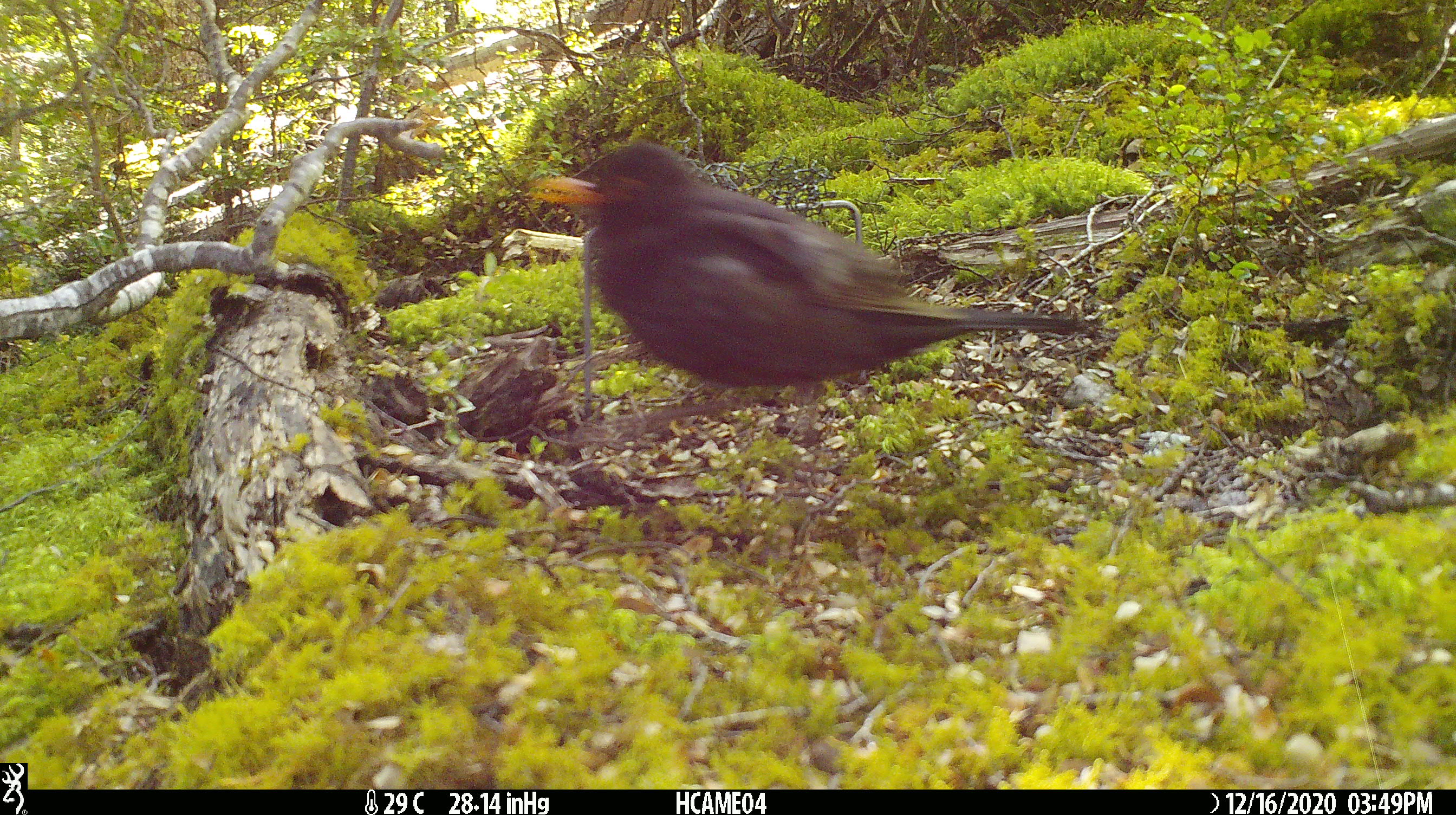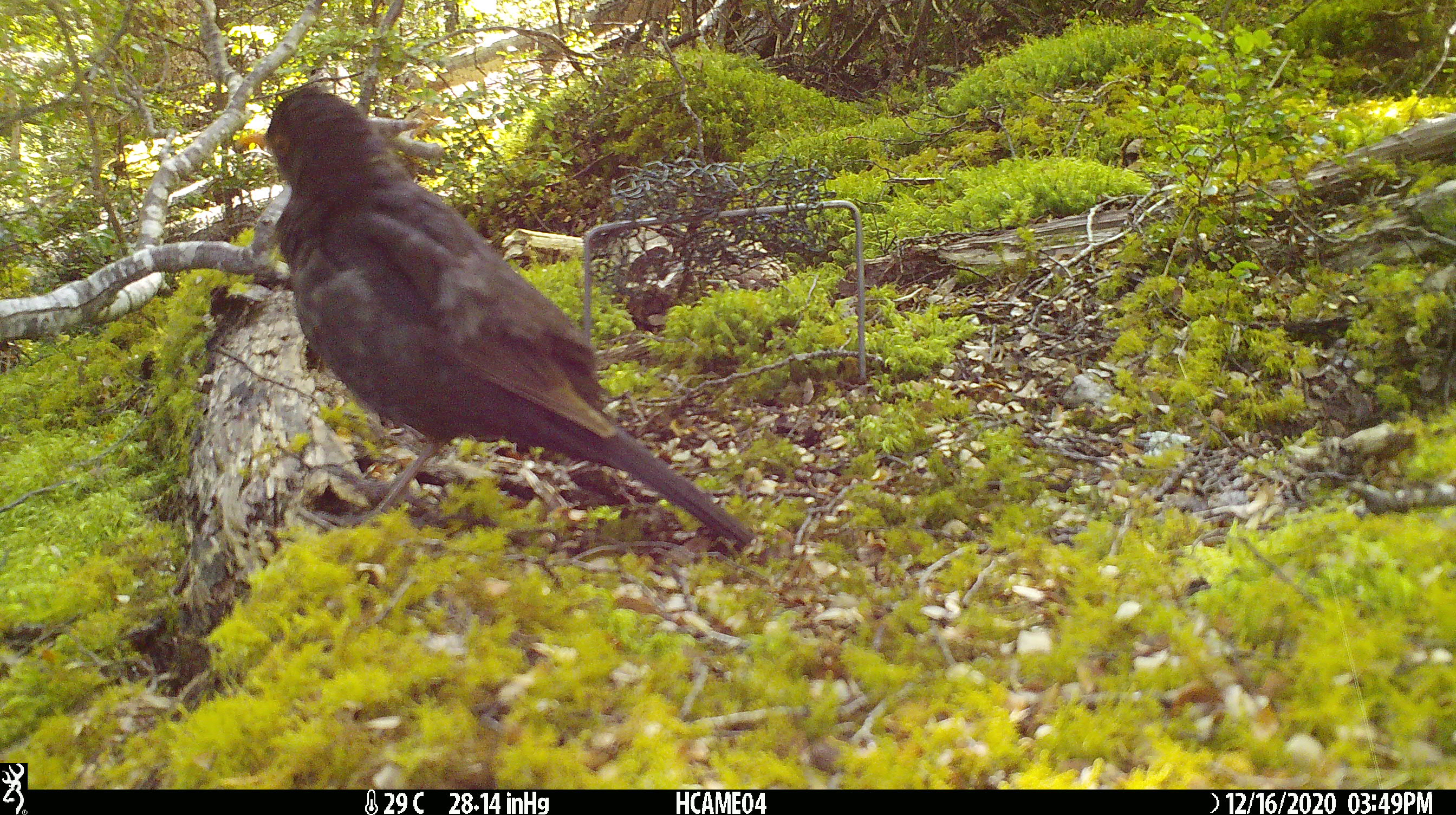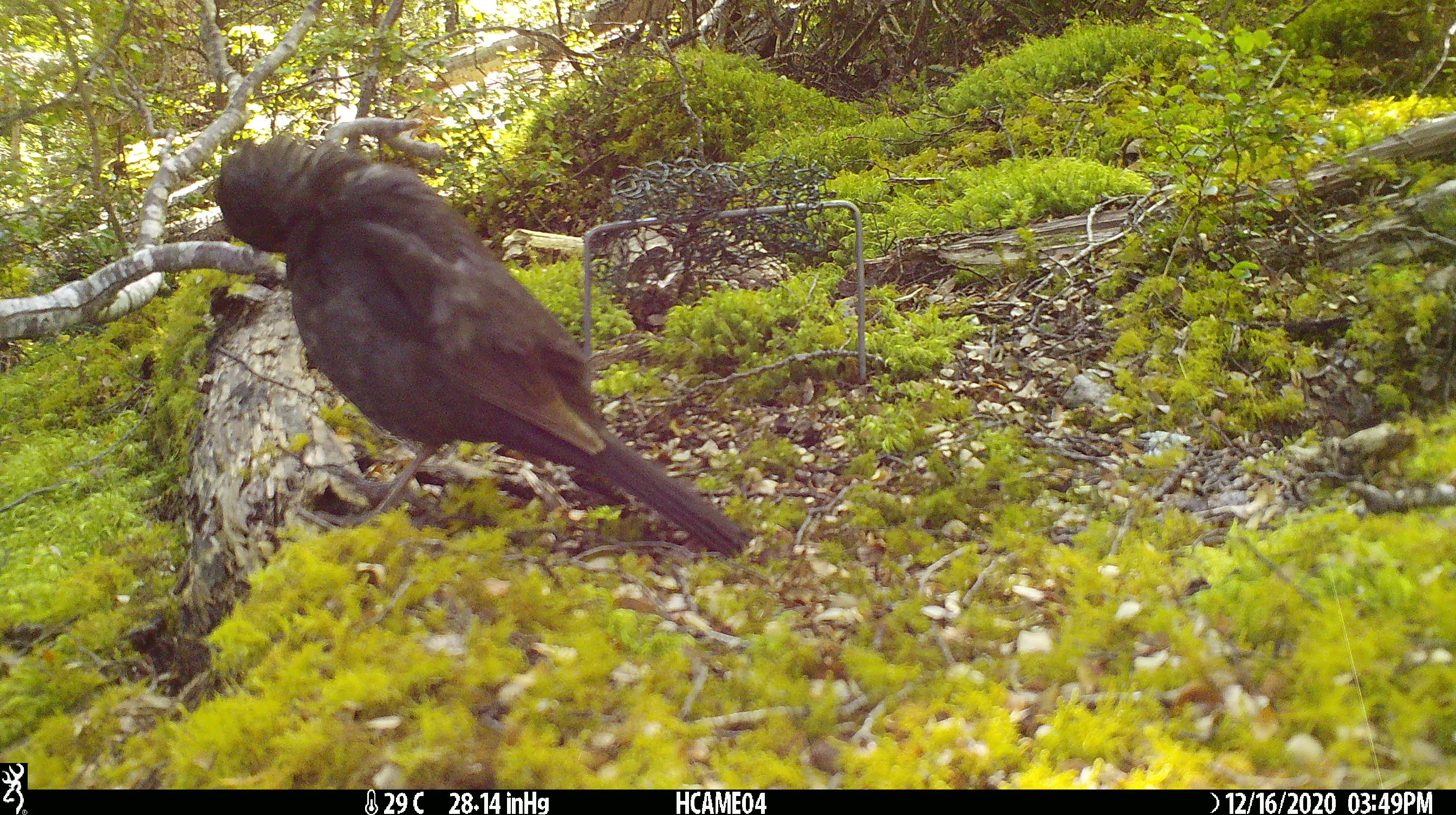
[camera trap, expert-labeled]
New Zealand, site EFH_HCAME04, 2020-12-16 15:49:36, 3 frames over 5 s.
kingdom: Animalia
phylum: Chordata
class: Aves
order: Passeriformes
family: Turdidae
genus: Turdus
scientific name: Turdus merula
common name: eurasian blackbird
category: blackbird